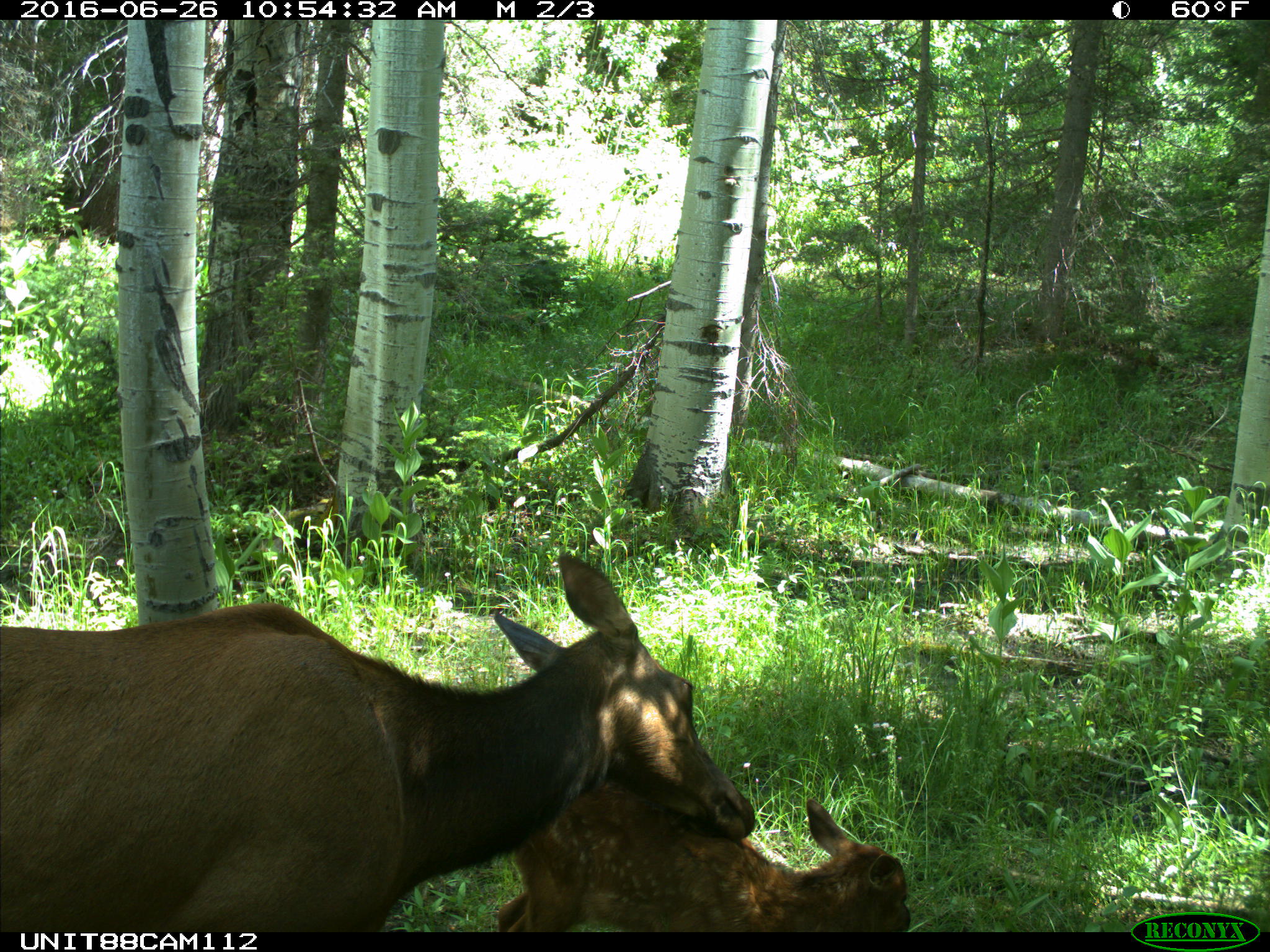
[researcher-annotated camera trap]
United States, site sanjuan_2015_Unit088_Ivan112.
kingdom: Animalia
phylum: Chordata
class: Mammalia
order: Artiodactyla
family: Cervidae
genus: Cervus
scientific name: Cervus elaphus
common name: red deer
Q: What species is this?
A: Cervus elaphus (red deer).